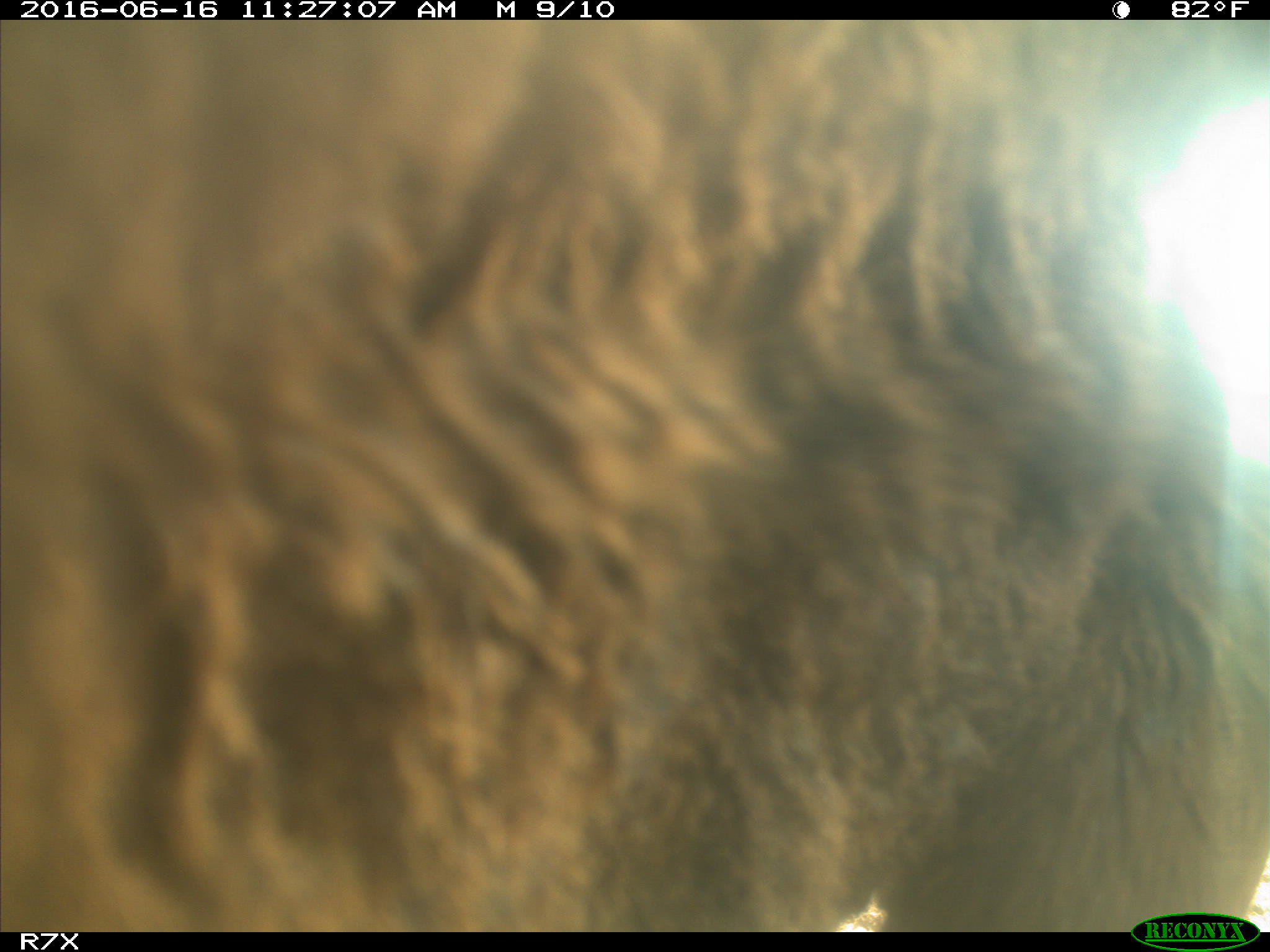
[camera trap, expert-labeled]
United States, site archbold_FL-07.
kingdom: Animalia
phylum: Chordata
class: Mammalia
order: Artiodactyla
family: Bovidae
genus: Bos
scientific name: Bos taurus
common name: domestic cow